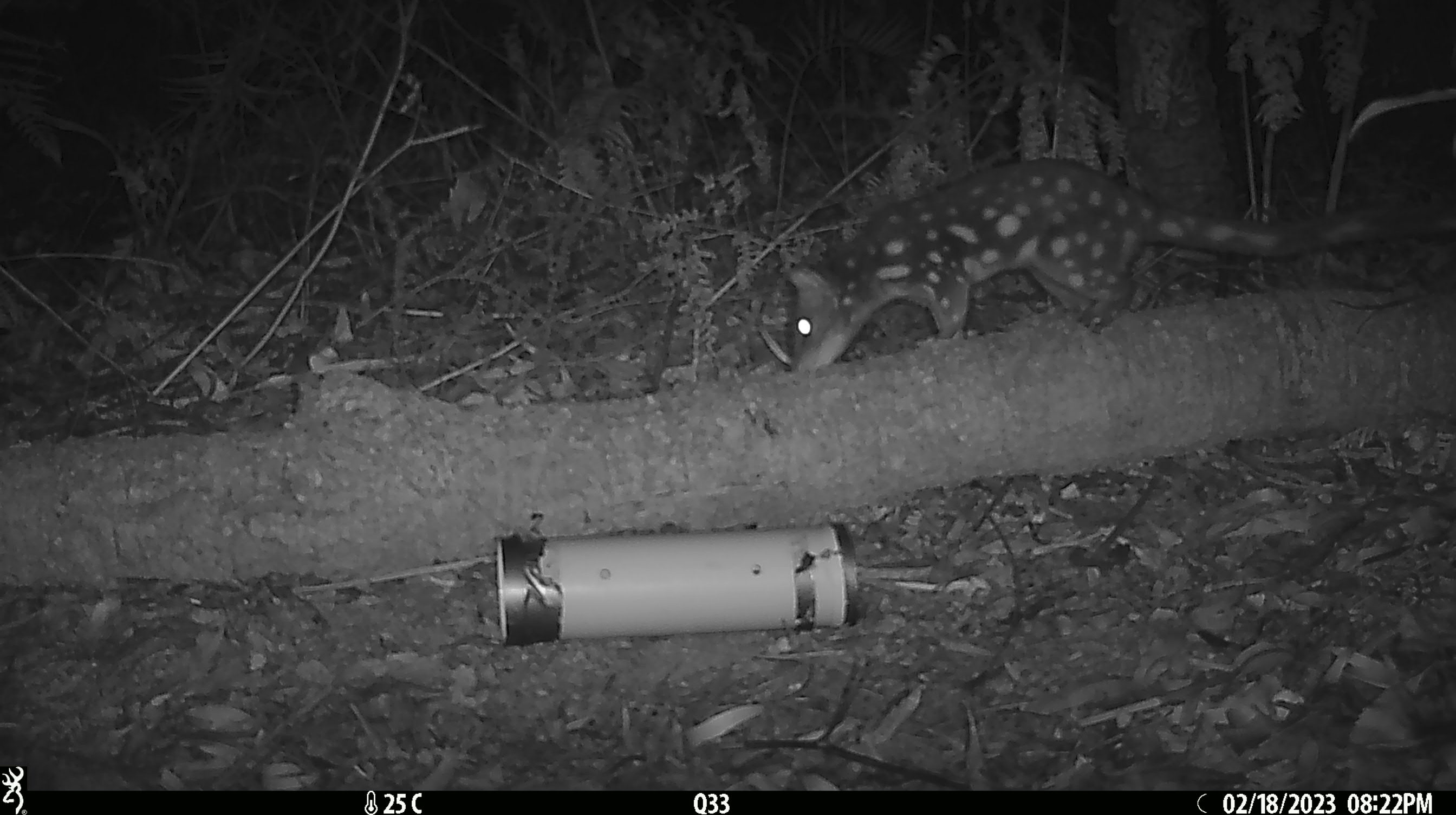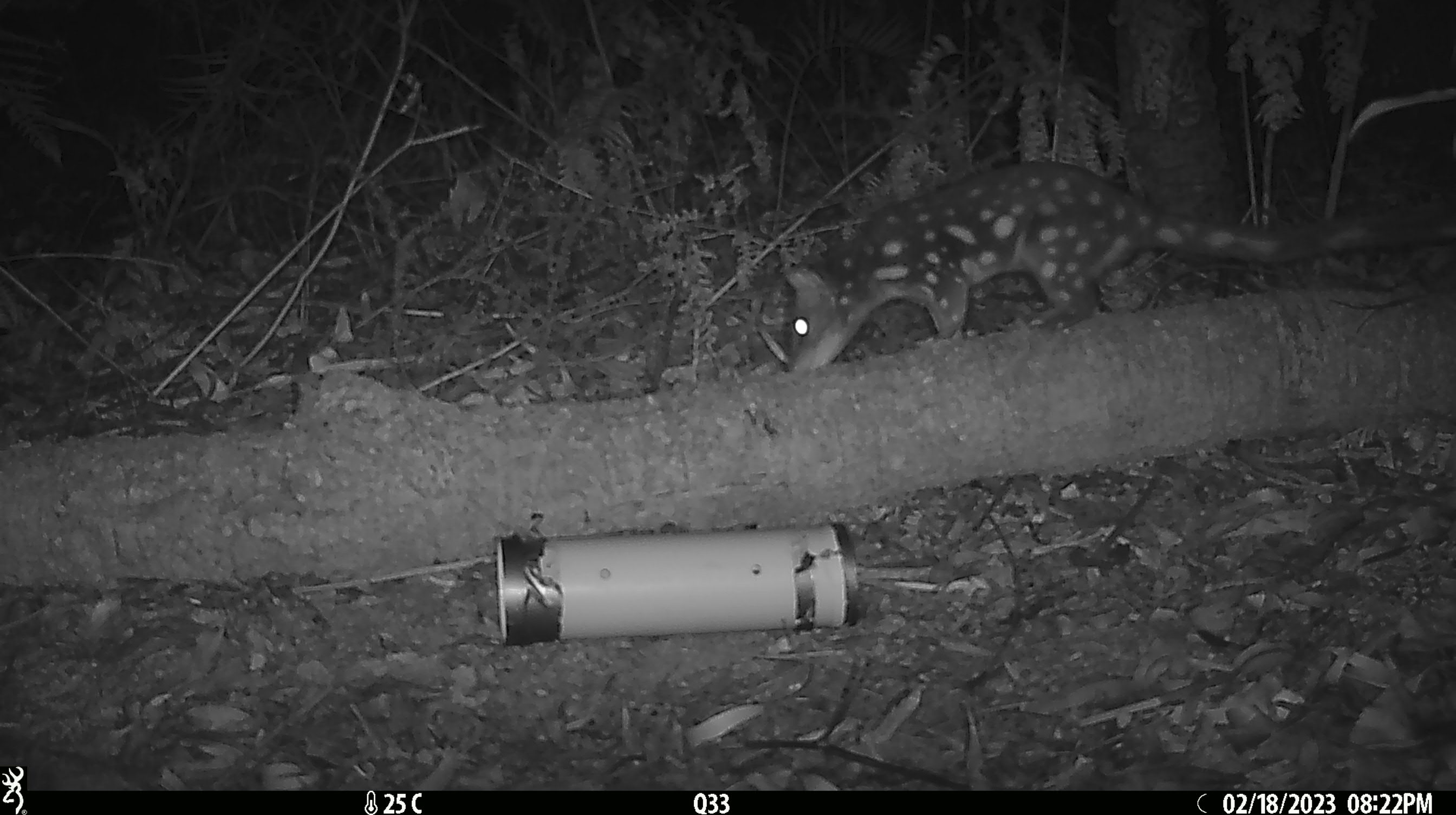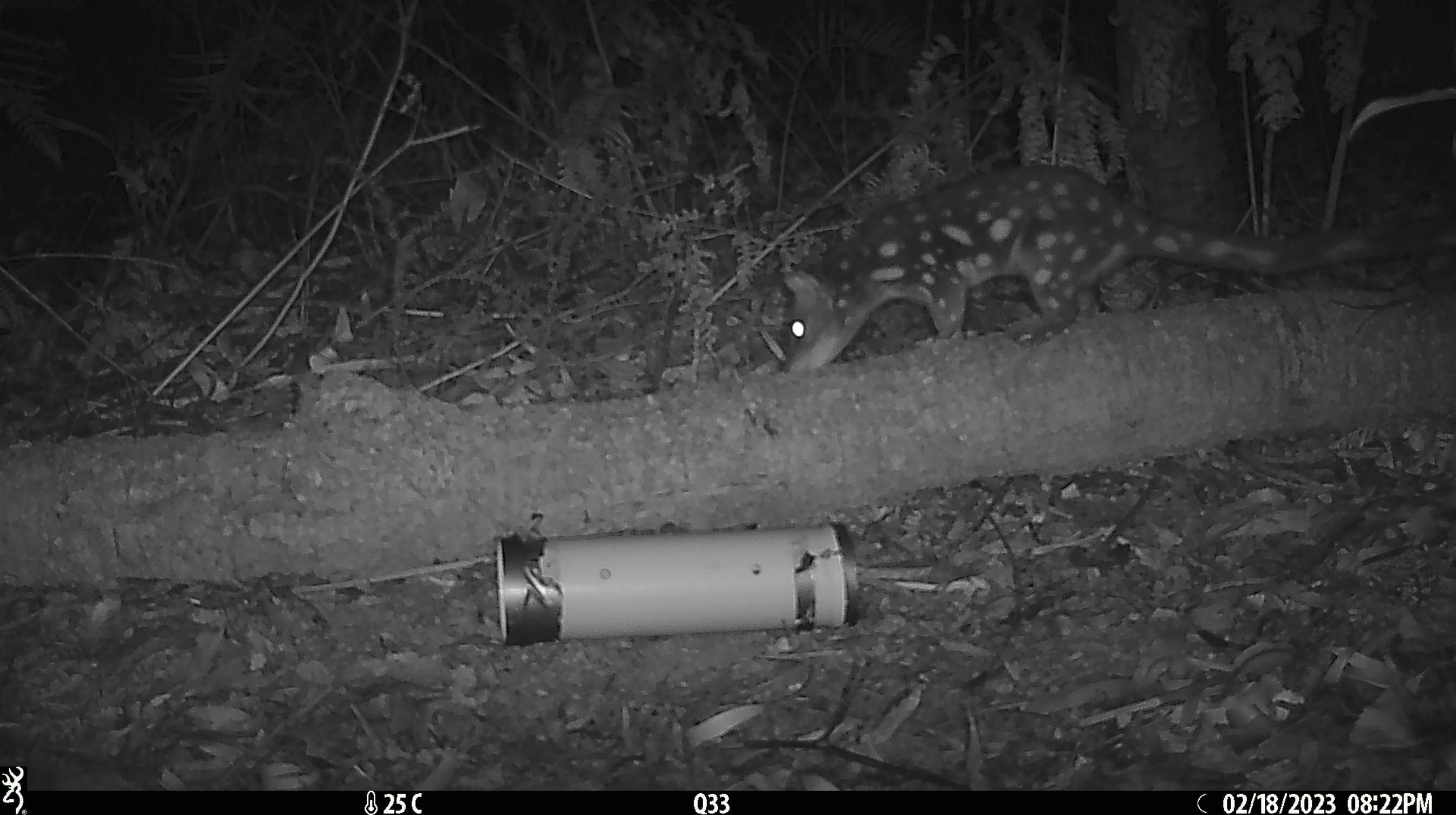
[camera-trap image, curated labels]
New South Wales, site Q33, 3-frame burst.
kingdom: Animalia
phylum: Chordata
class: Mammalia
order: Dasyuromorphia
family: Dasyuridae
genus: Dasyurus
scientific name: Dasyurus maculatus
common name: spotted-tailed quoll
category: quoll